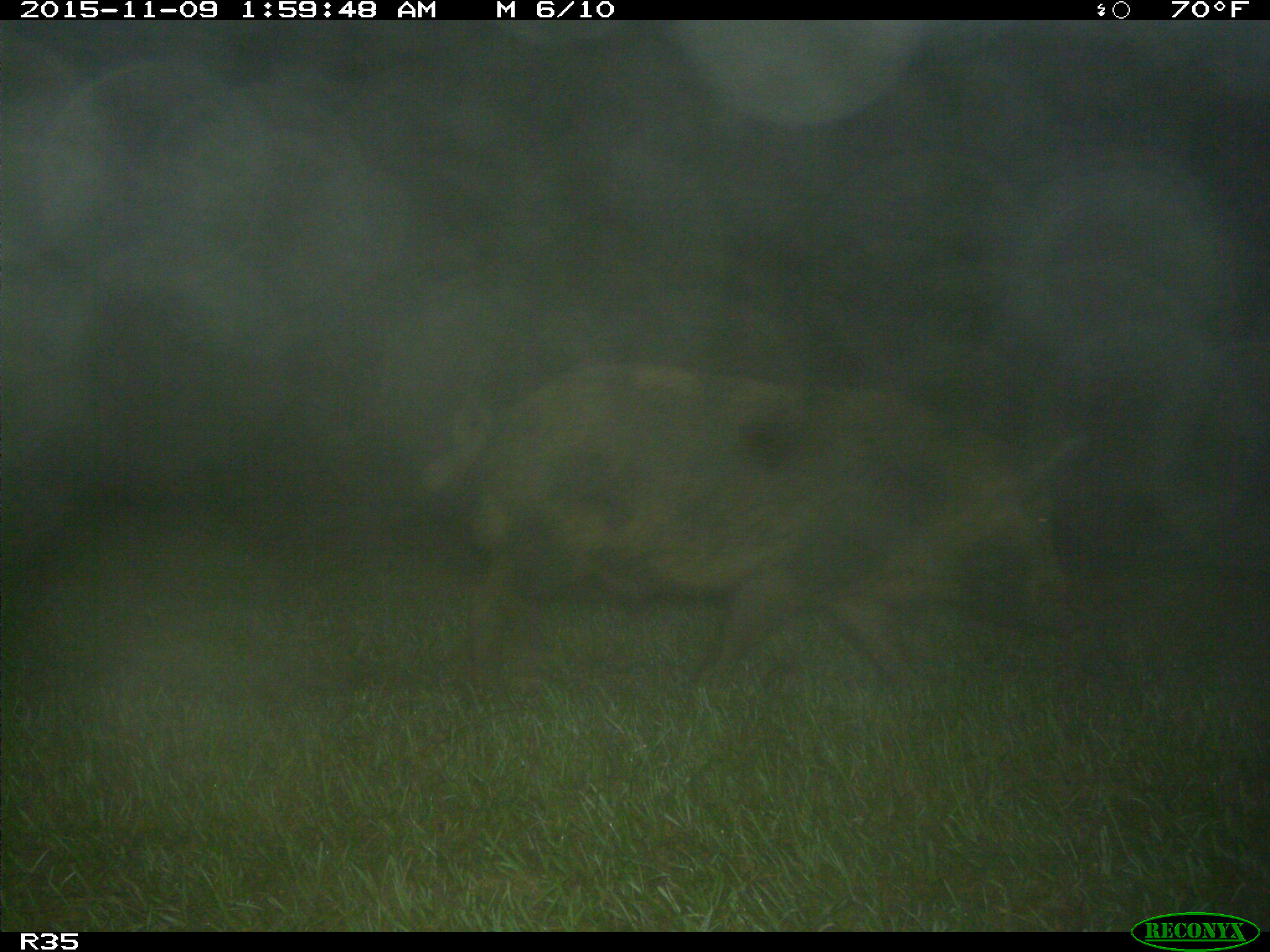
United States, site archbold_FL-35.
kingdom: Animalia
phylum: Chordata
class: Mammalia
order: Artiodactyla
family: Suidae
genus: Sus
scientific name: Sus scrofa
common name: wild boar